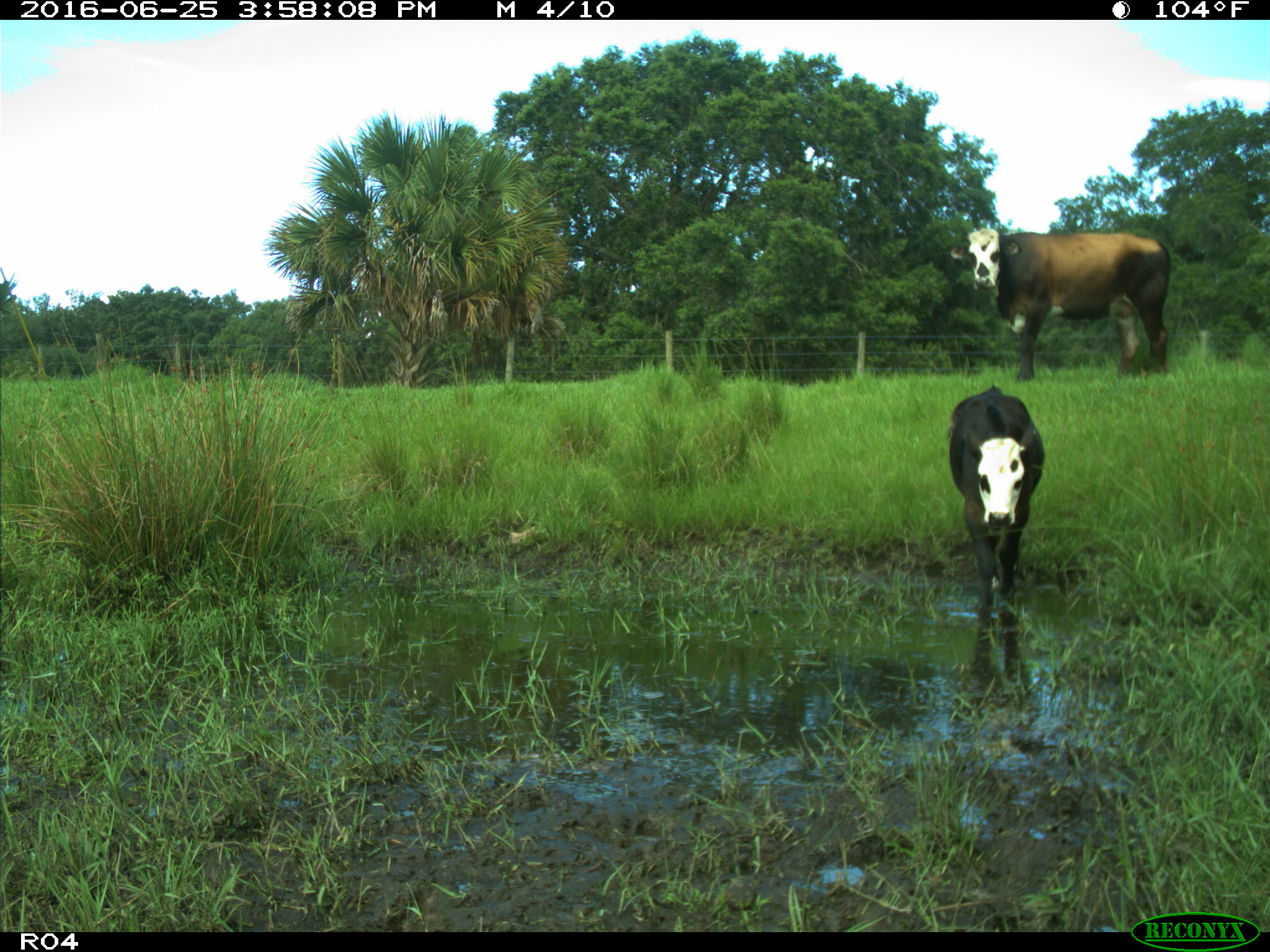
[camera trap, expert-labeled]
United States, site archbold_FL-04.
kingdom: Animalia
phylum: Chordata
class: Mammalia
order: Artiodactyla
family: Bovidae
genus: Bos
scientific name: Bos taurus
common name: domestic cow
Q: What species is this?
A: Bos taurus (domestic cow).